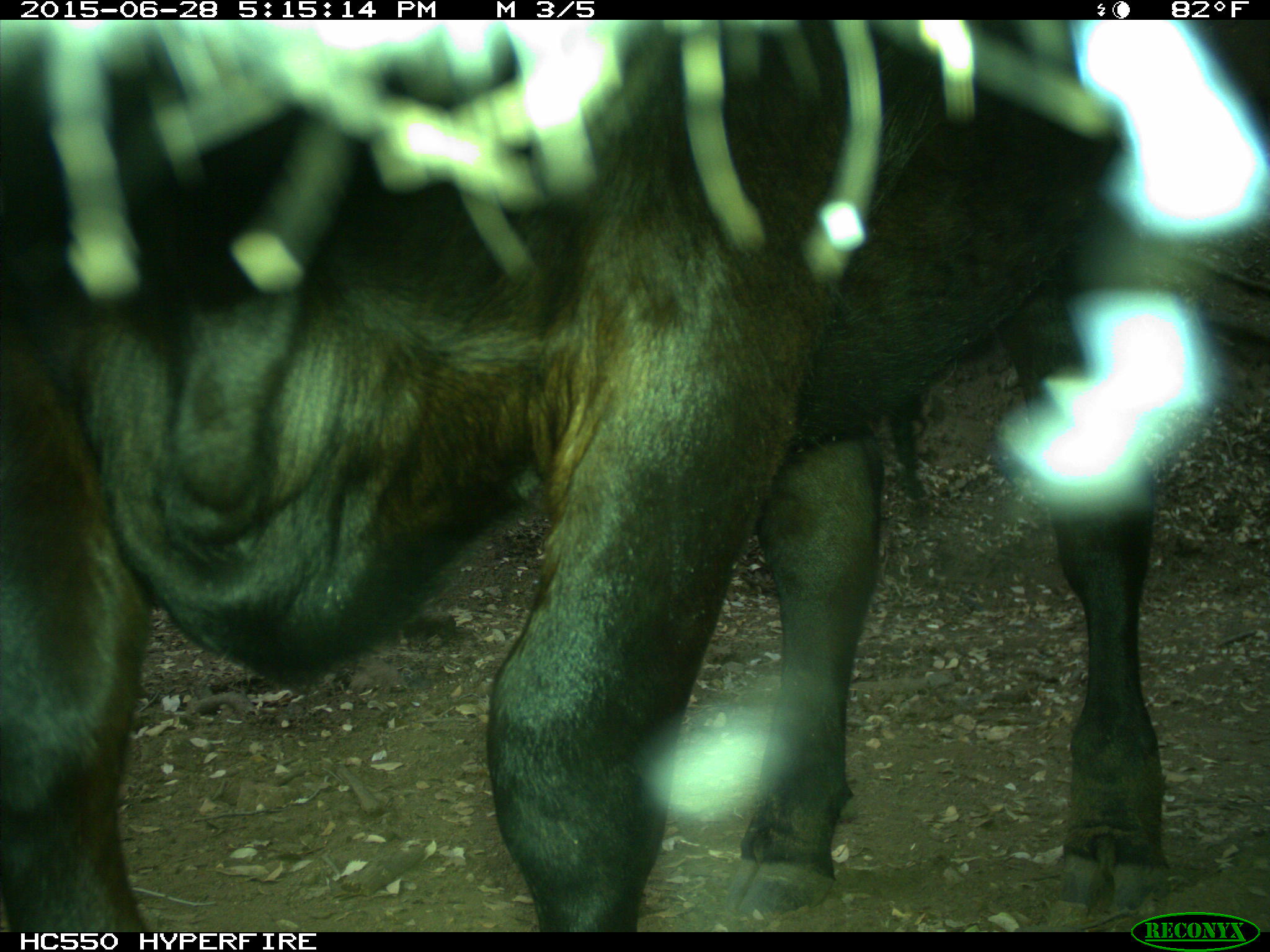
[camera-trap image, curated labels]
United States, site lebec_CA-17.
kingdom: Animalia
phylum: Chordata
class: Mammalia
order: Artiodactyla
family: Bovidae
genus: Bos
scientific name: Bos taurus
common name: domestic cow